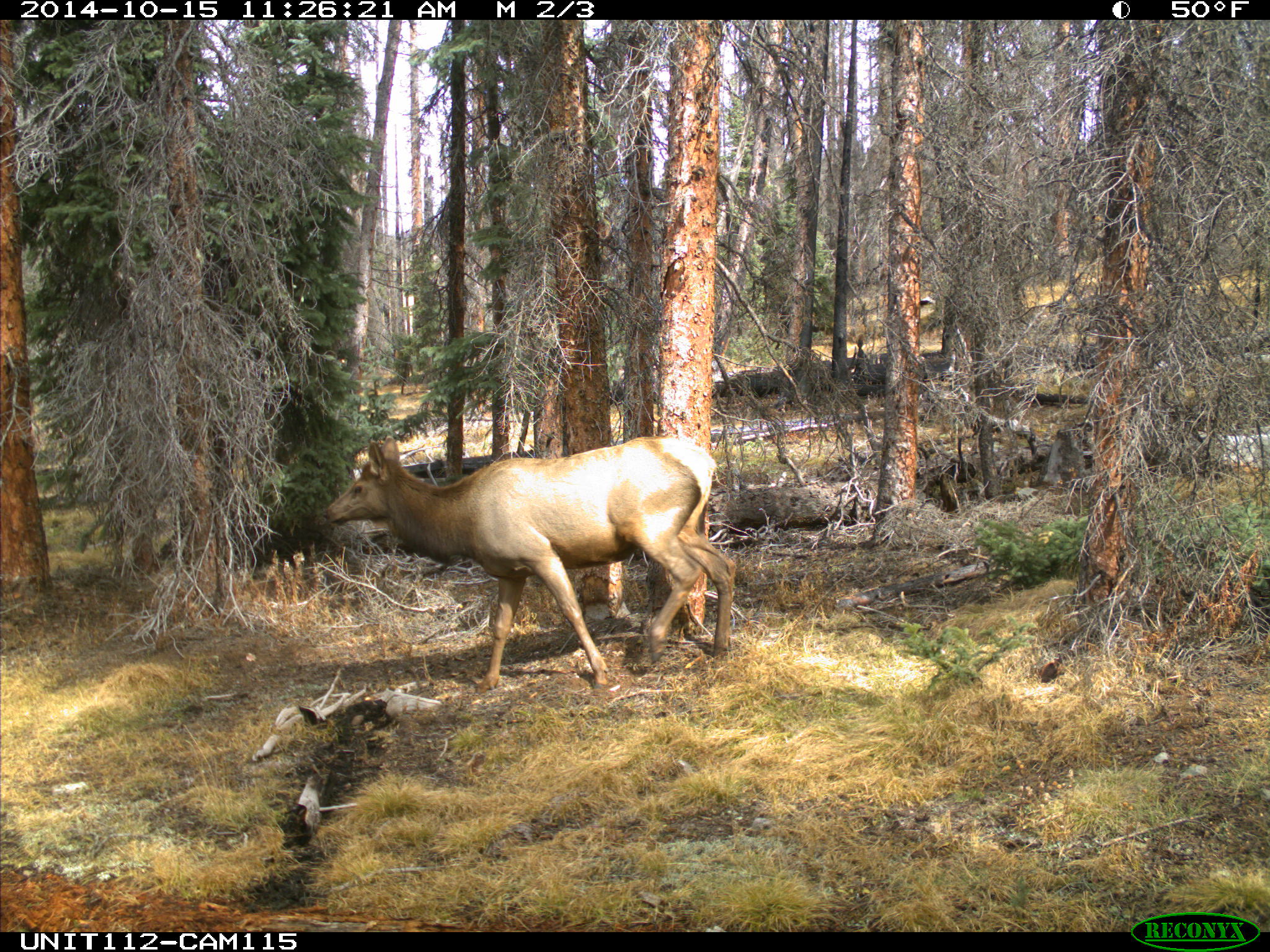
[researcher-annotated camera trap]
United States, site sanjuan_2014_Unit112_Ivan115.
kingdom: Animalia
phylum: Chordata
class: Mammalia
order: Artiodactyla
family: Cervidae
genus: Cervus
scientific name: Cervus elaphus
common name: red deer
Cervus elaphus (red deer).